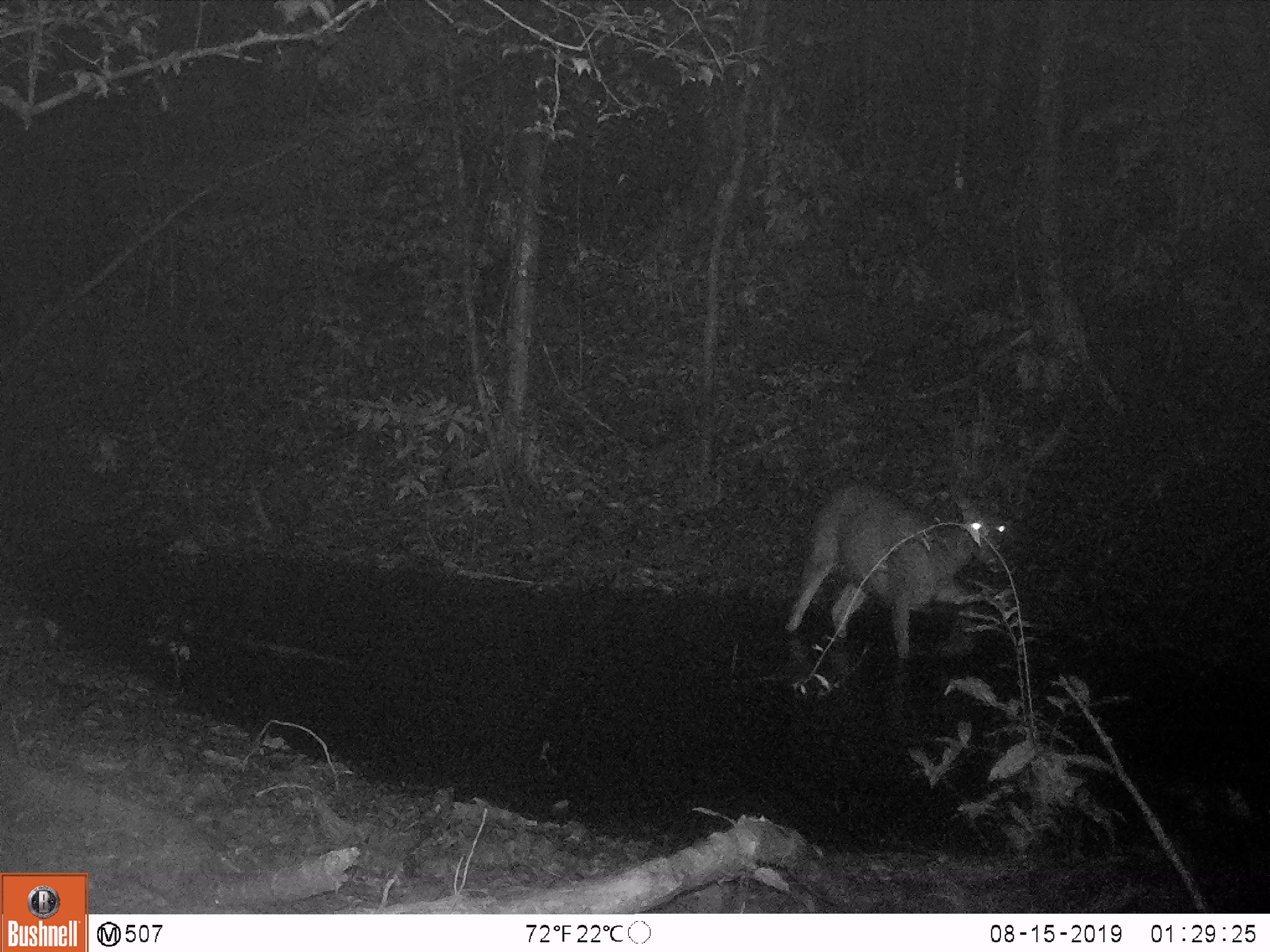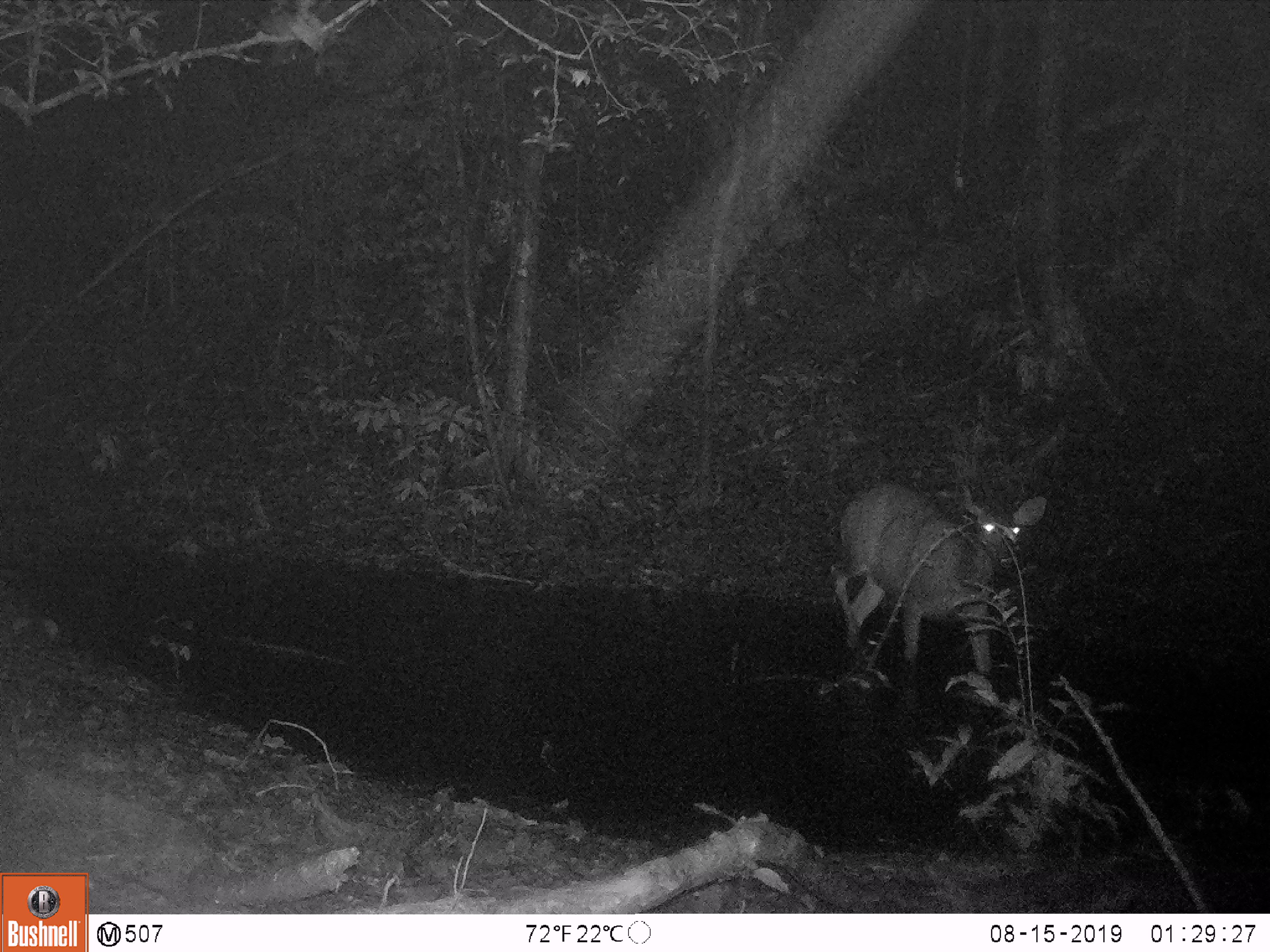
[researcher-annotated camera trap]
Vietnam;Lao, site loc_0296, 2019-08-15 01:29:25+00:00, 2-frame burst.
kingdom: Animalia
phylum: Chordata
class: Mammalia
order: Artiodactyla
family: Cervidae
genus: Rusa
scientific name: Rusa unicolor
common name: sambar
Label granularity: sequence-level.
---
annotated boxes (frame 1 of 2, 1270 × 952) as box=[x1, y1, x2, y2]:
sambar: box=[784, 480, 1015, 664]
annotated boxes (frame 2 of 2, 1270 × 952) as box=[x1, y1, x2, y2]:
sambar: box=[827, 479, 1049, 677]